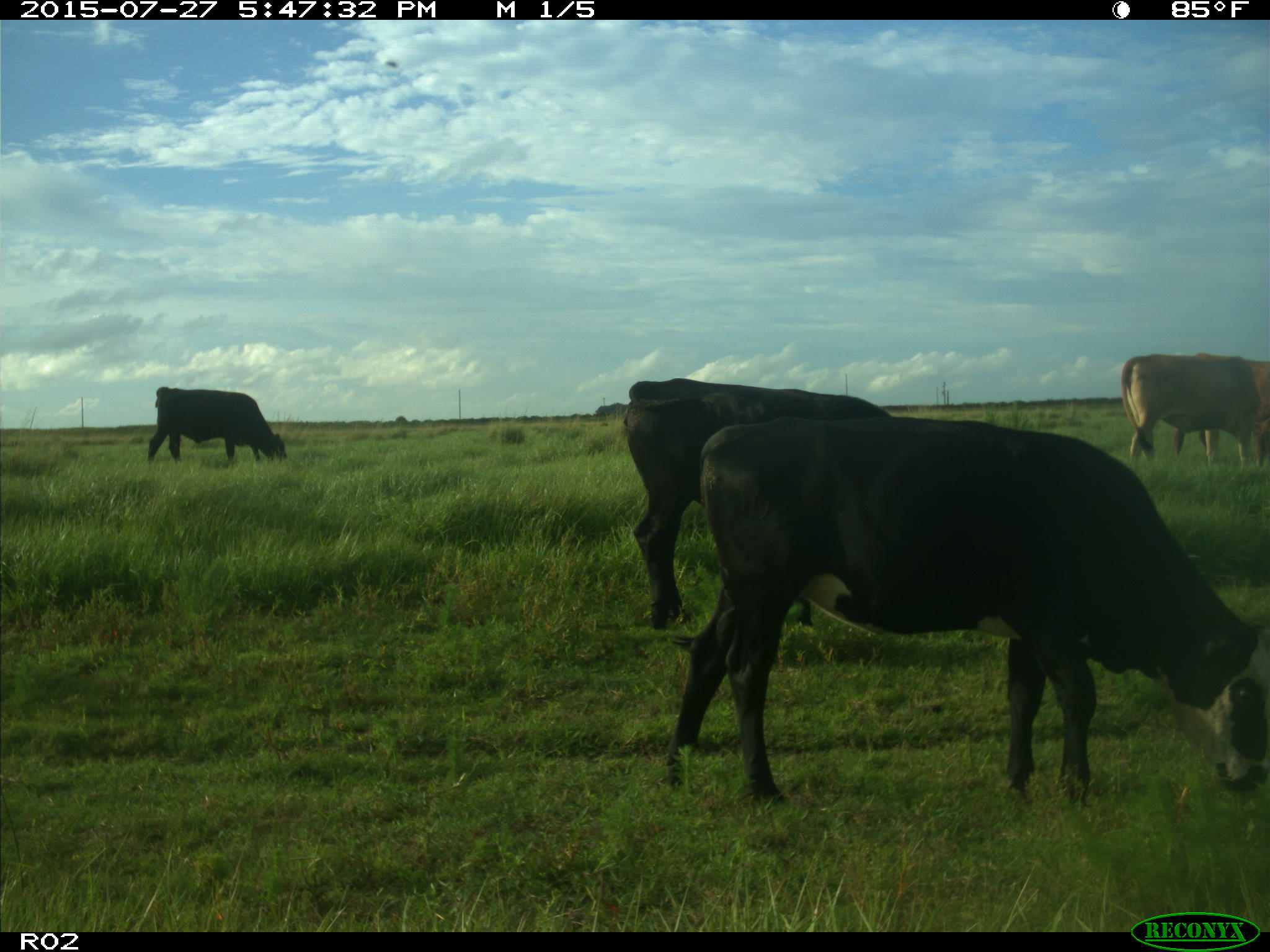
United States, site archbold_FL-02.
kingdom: Animalia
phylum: Chordata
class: Mammalia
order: Artiodactyla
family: Bovidae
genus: Bos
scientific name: Bos taurus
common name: domestic cow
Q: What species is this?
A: Bos taurus (domestic cow).